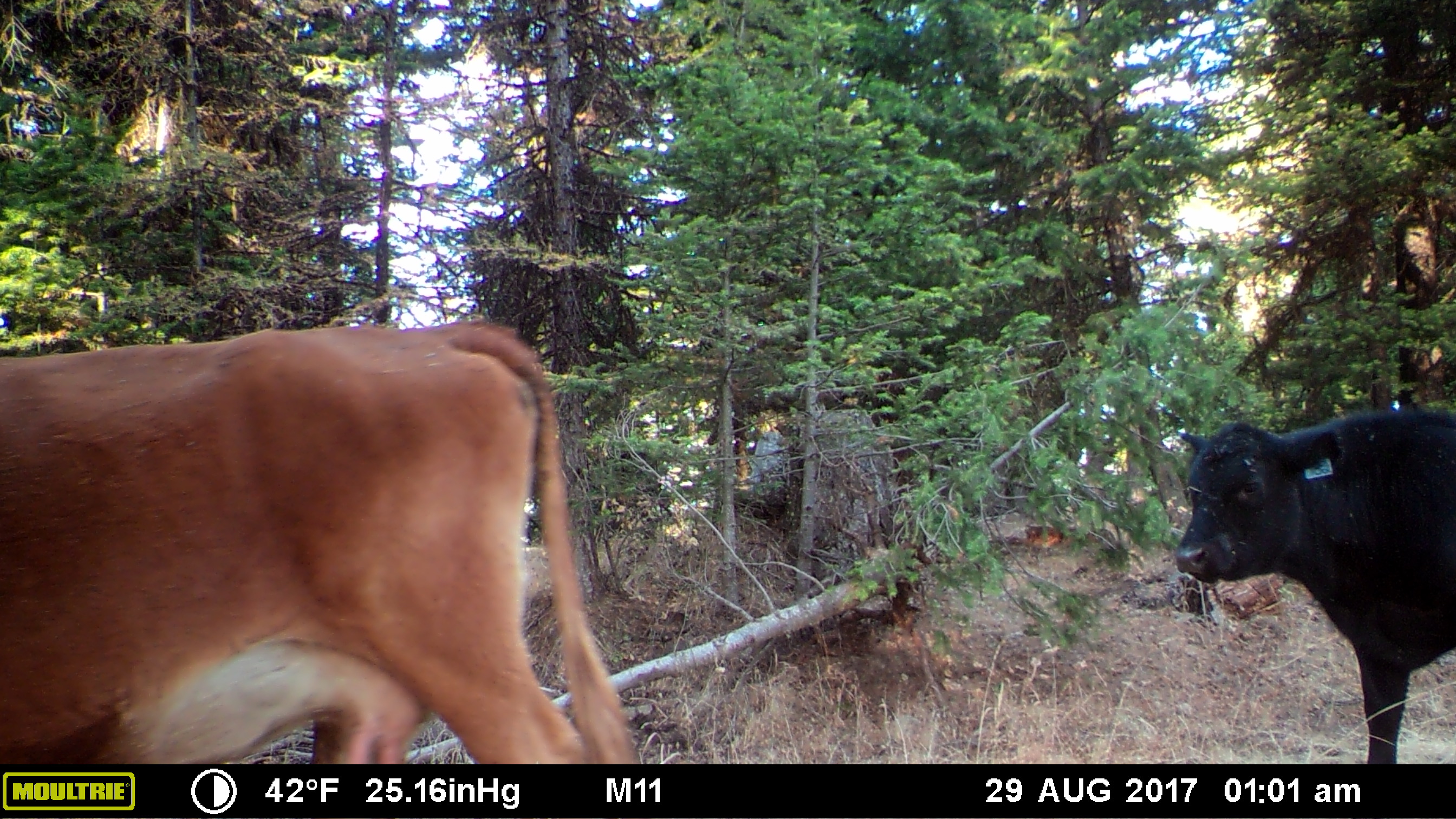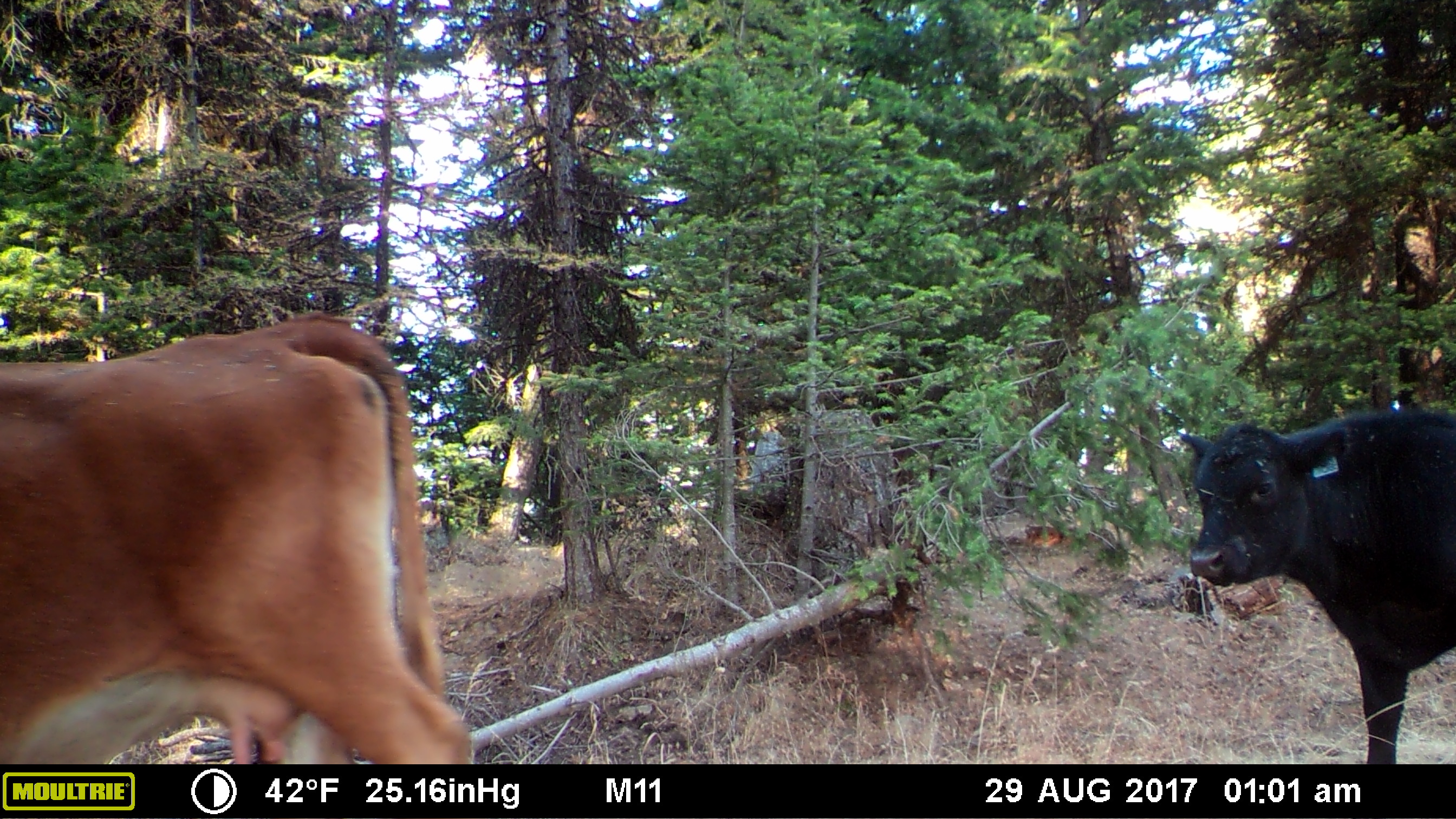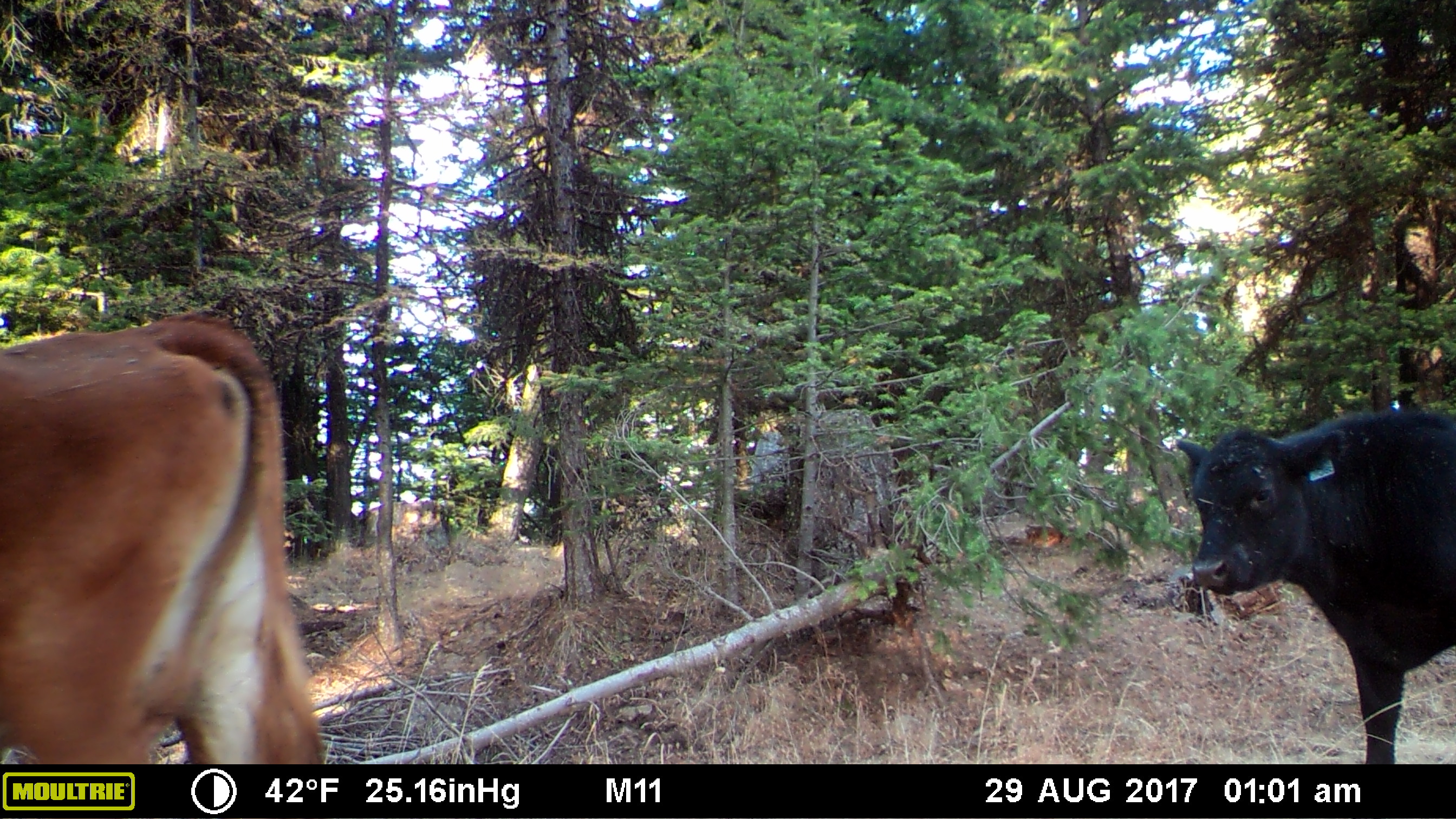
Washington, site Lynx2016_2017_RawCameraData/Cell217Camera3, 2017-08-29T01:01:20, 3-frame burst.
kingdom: Animalia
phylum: Chordata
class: Mammalia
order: Artiodactyla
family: Bovidae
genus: Bos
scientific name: Bos taurus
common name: domestic cattle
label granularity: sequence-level